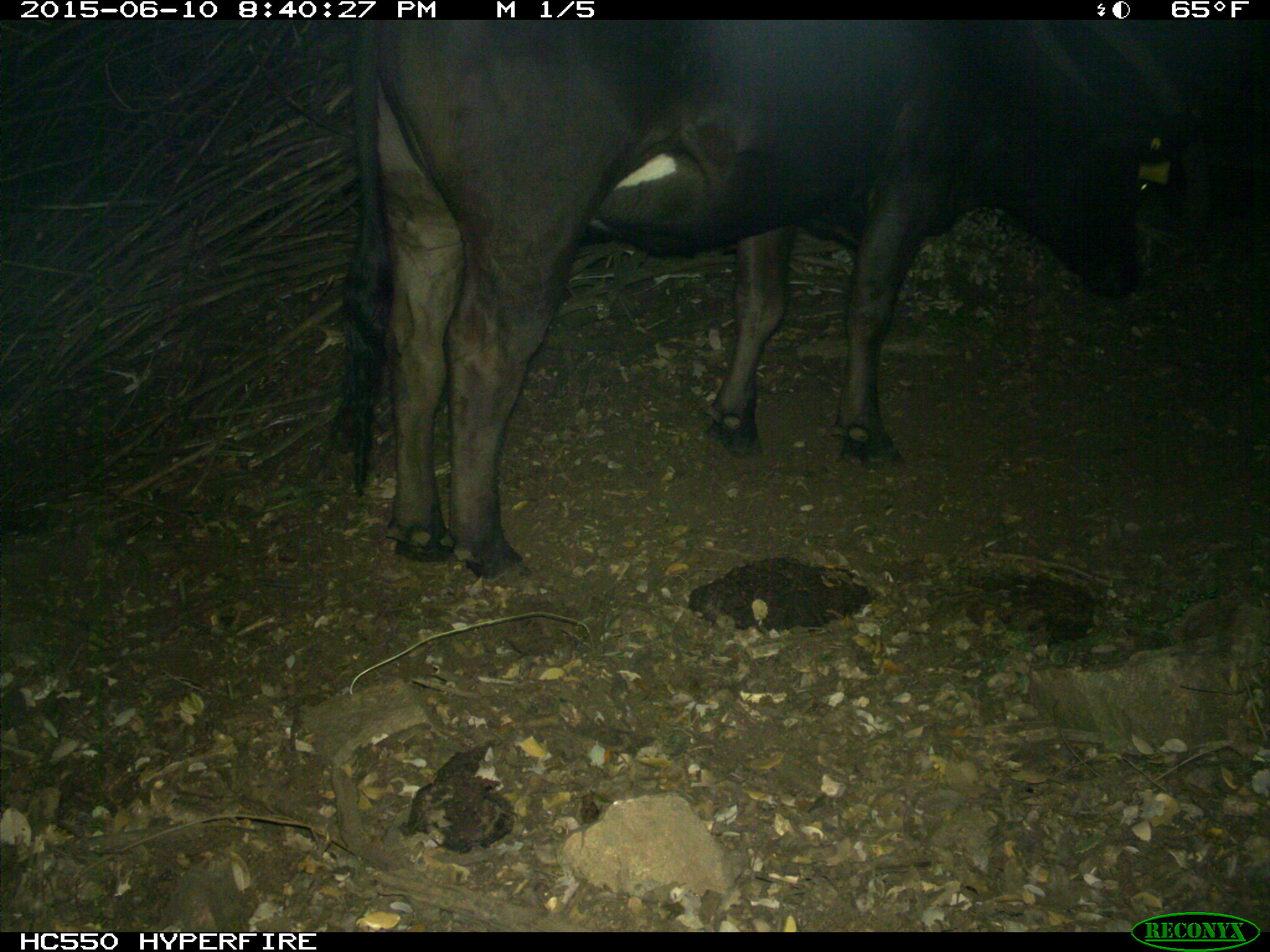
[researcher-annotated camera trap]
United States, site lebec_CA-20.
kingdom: Animalia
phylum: Chordata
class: Mammalia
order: Artiodactyla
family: Bovidae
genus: Bos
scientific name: Bos taurus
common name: domestic cow